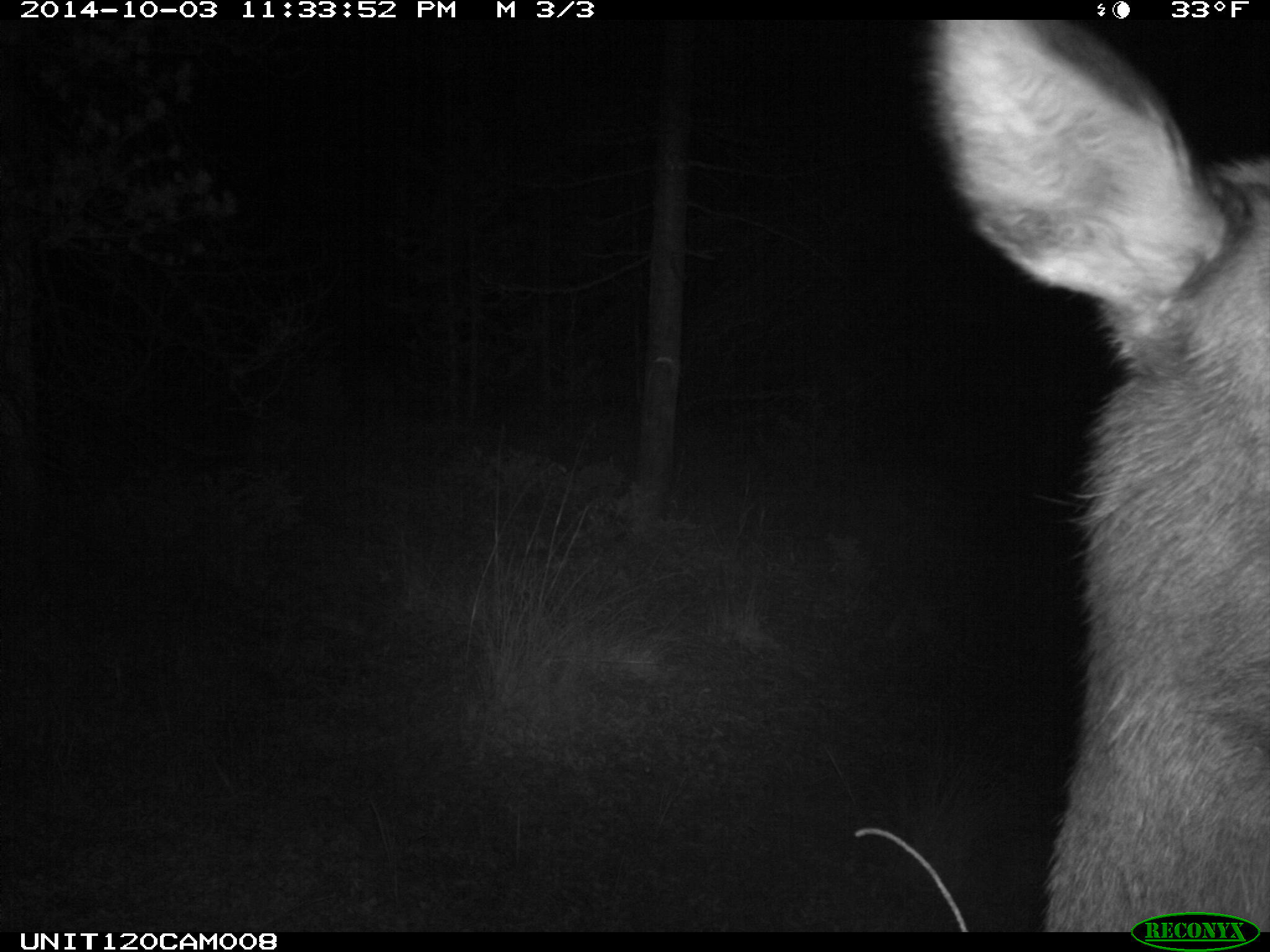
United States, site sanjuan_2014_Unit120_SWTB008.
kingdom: Animalia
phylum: Chordata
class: Mammalia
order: Artiodactyla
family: Cervidae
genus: Cervus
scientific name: Cervus elaphus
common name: red deer